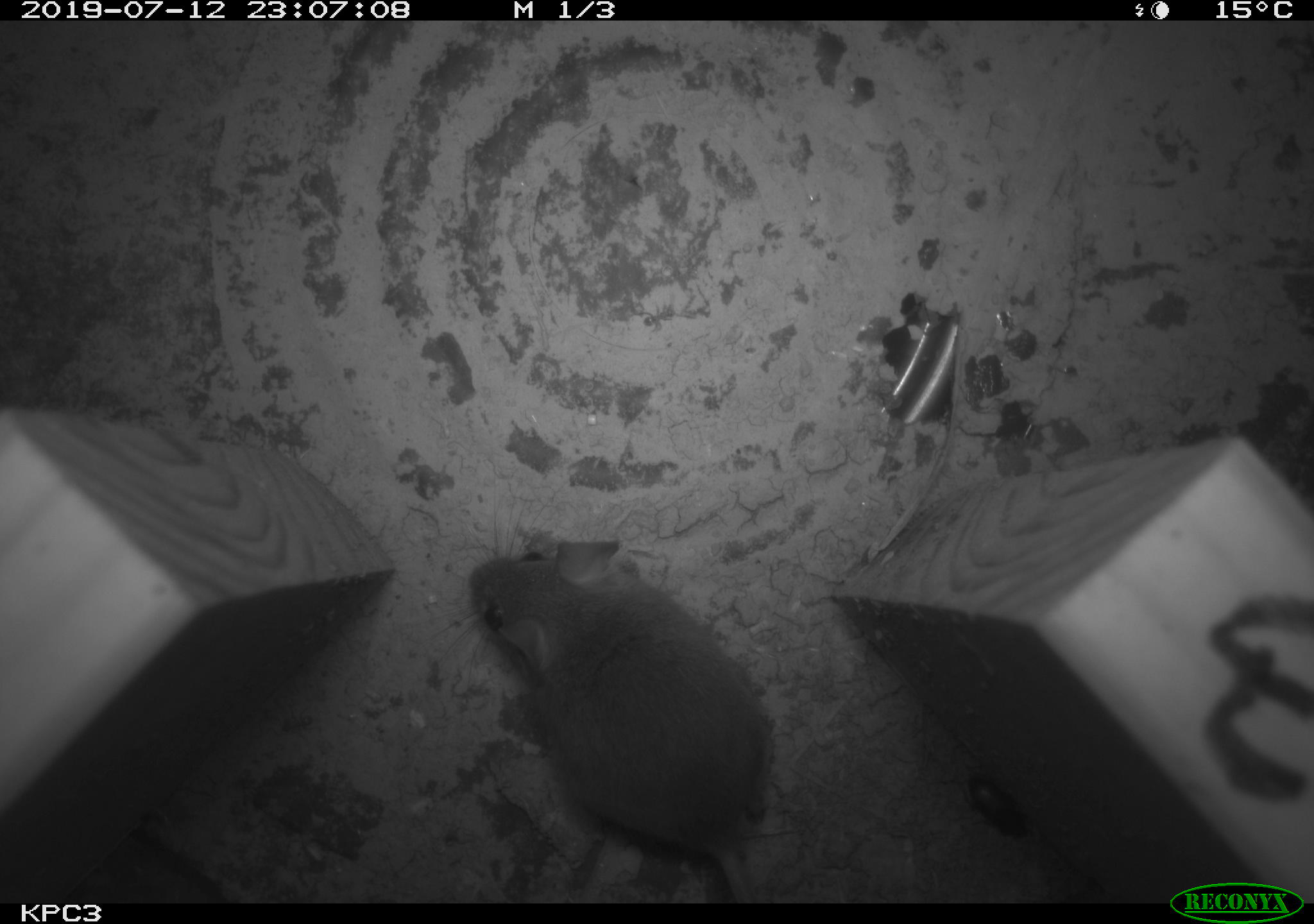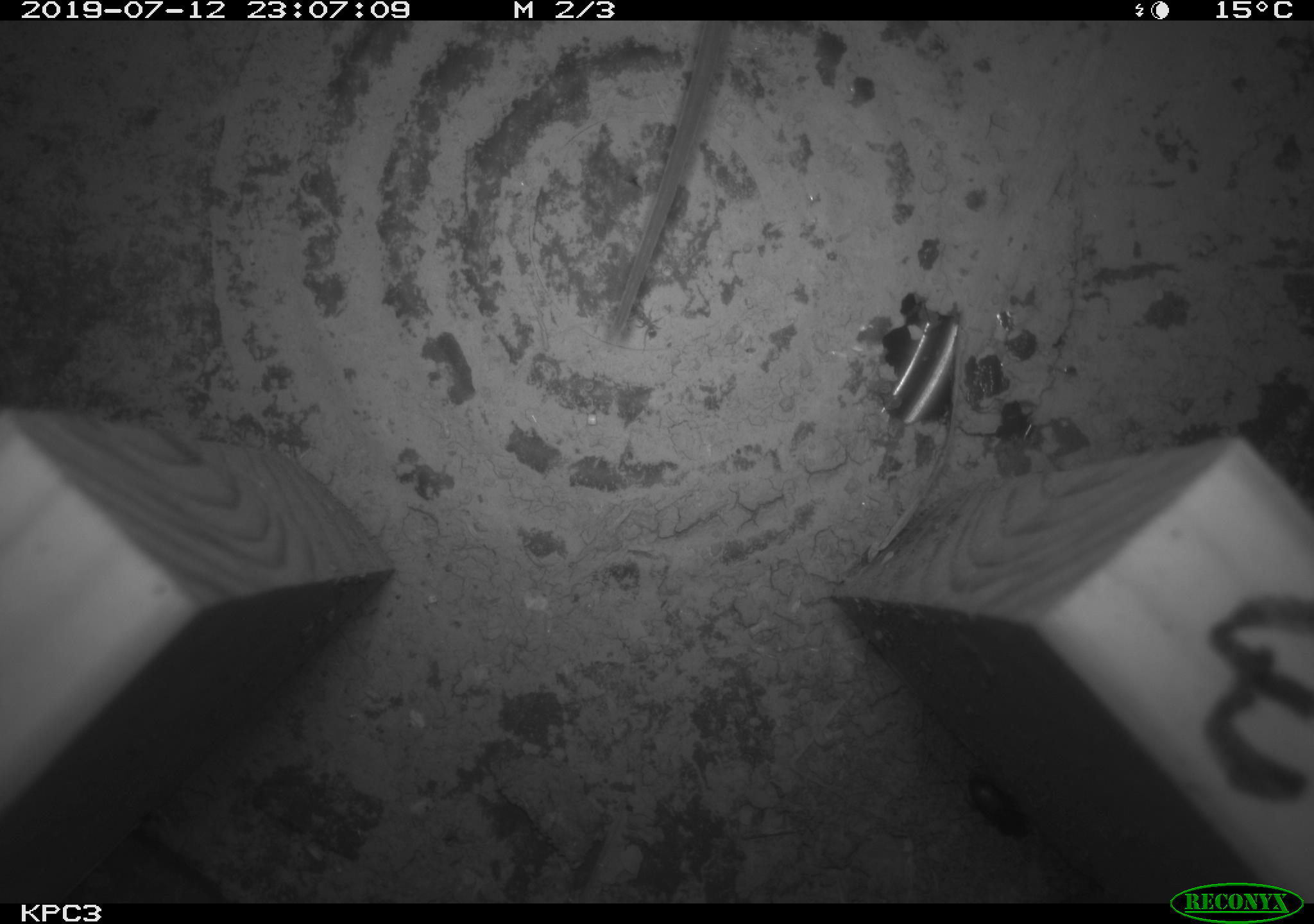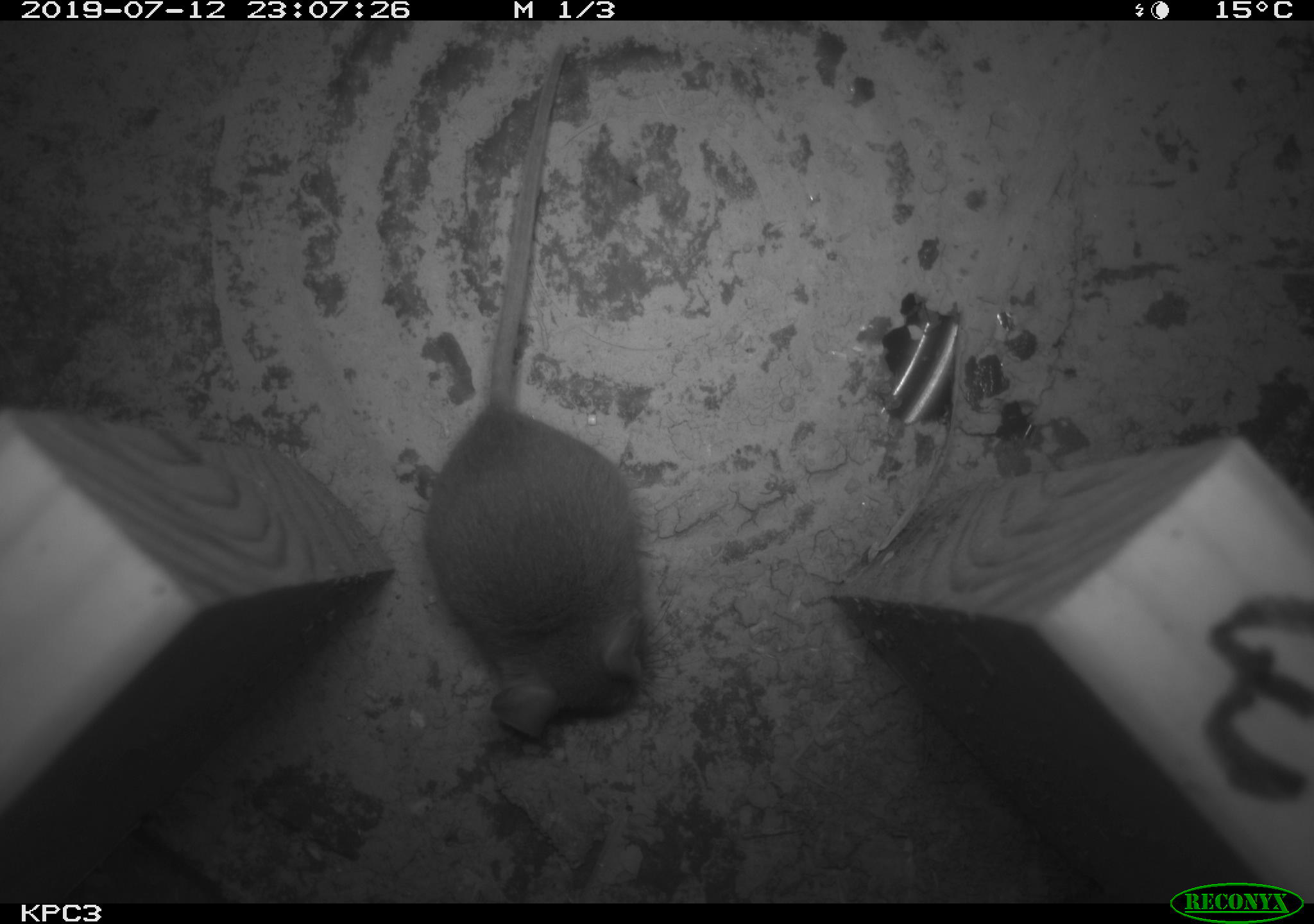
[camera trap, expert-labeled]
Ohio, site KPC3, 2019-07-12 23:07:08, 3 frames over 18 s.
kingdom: Animalia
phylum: Chordata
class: Mammalia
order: Rodentia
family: Cricetidae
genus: Peromyscus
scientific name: Peromyscus leucopus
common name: white-footed mouse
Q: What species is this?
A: White-footed mouse (Peromyscus leucopus).